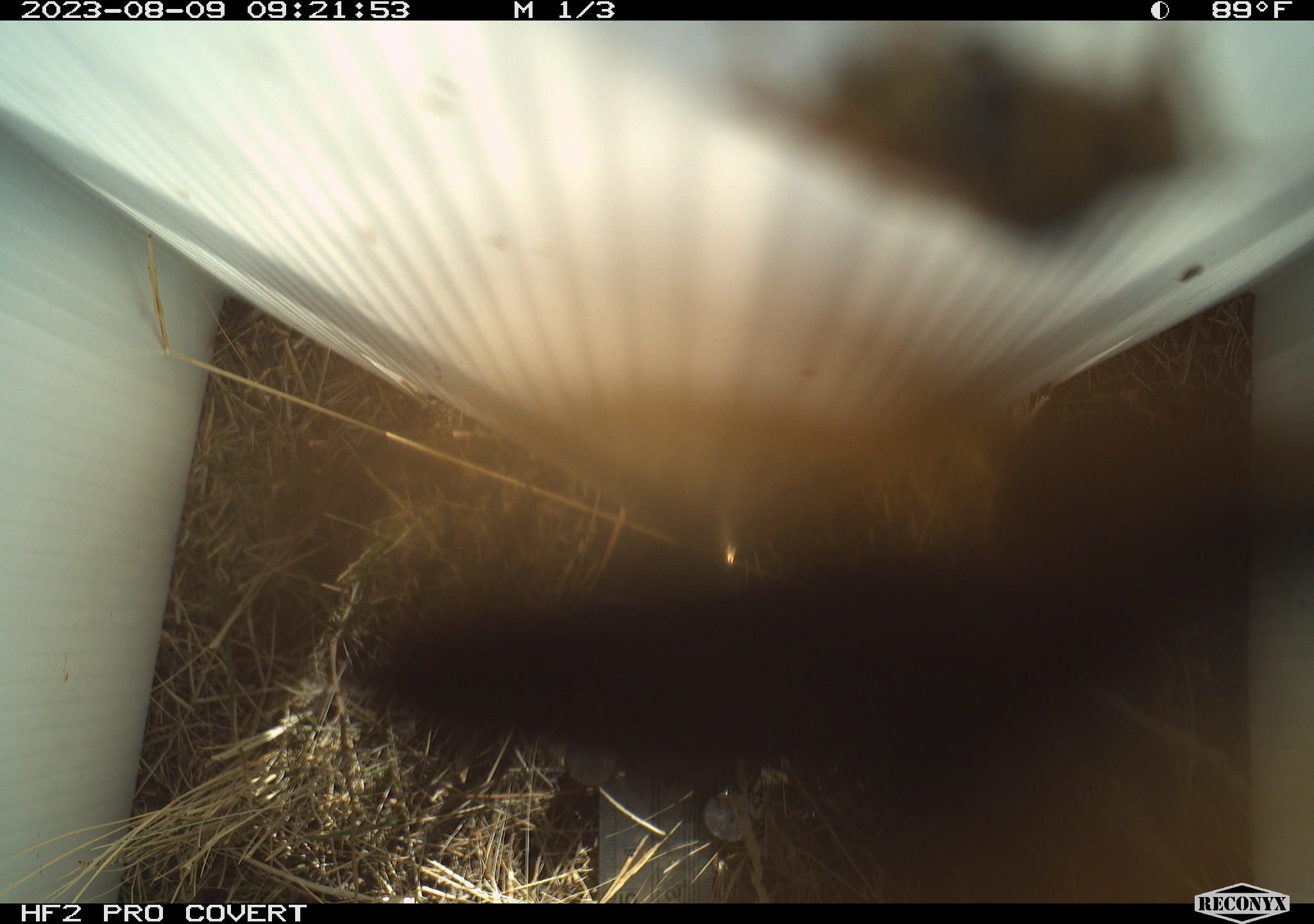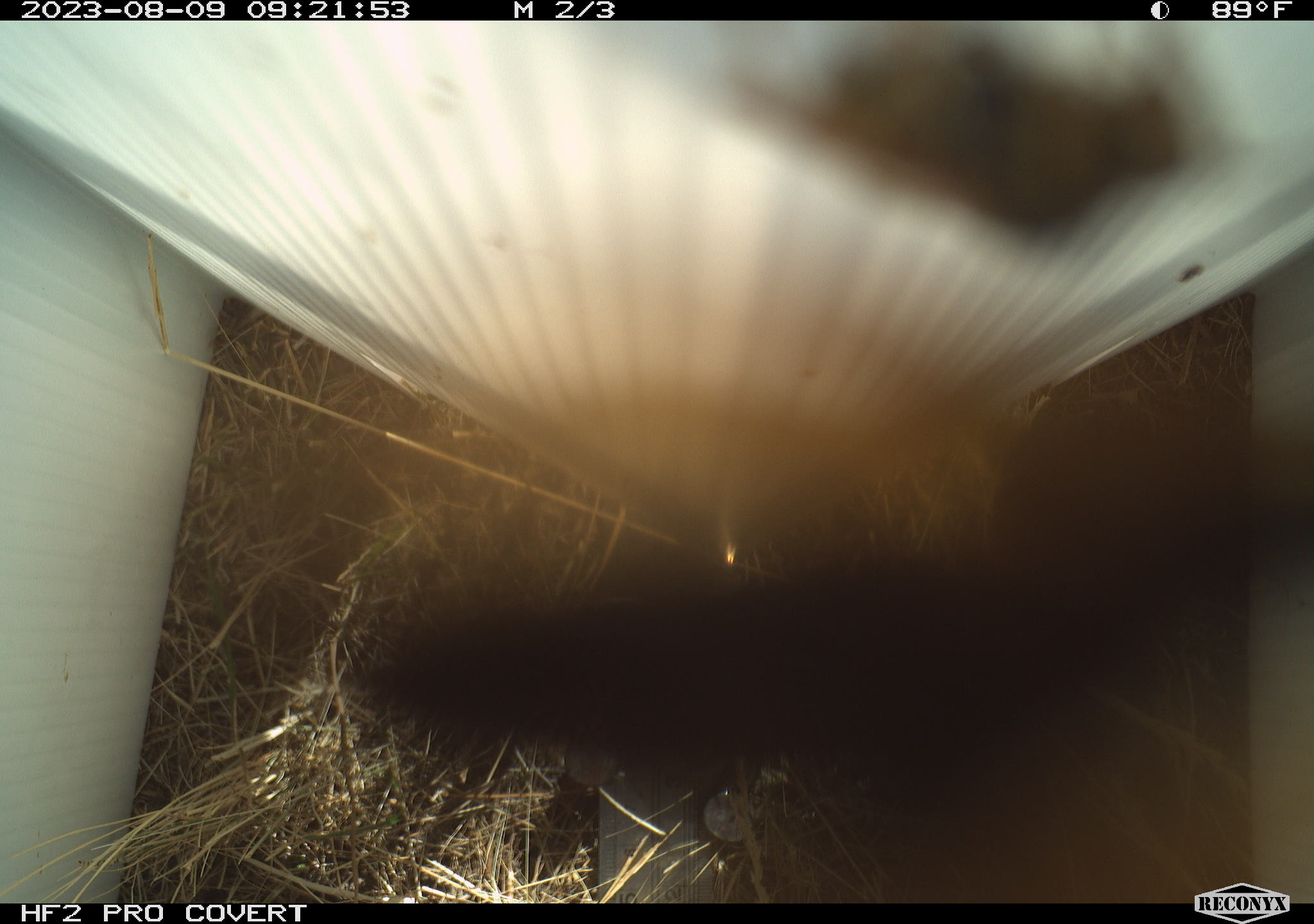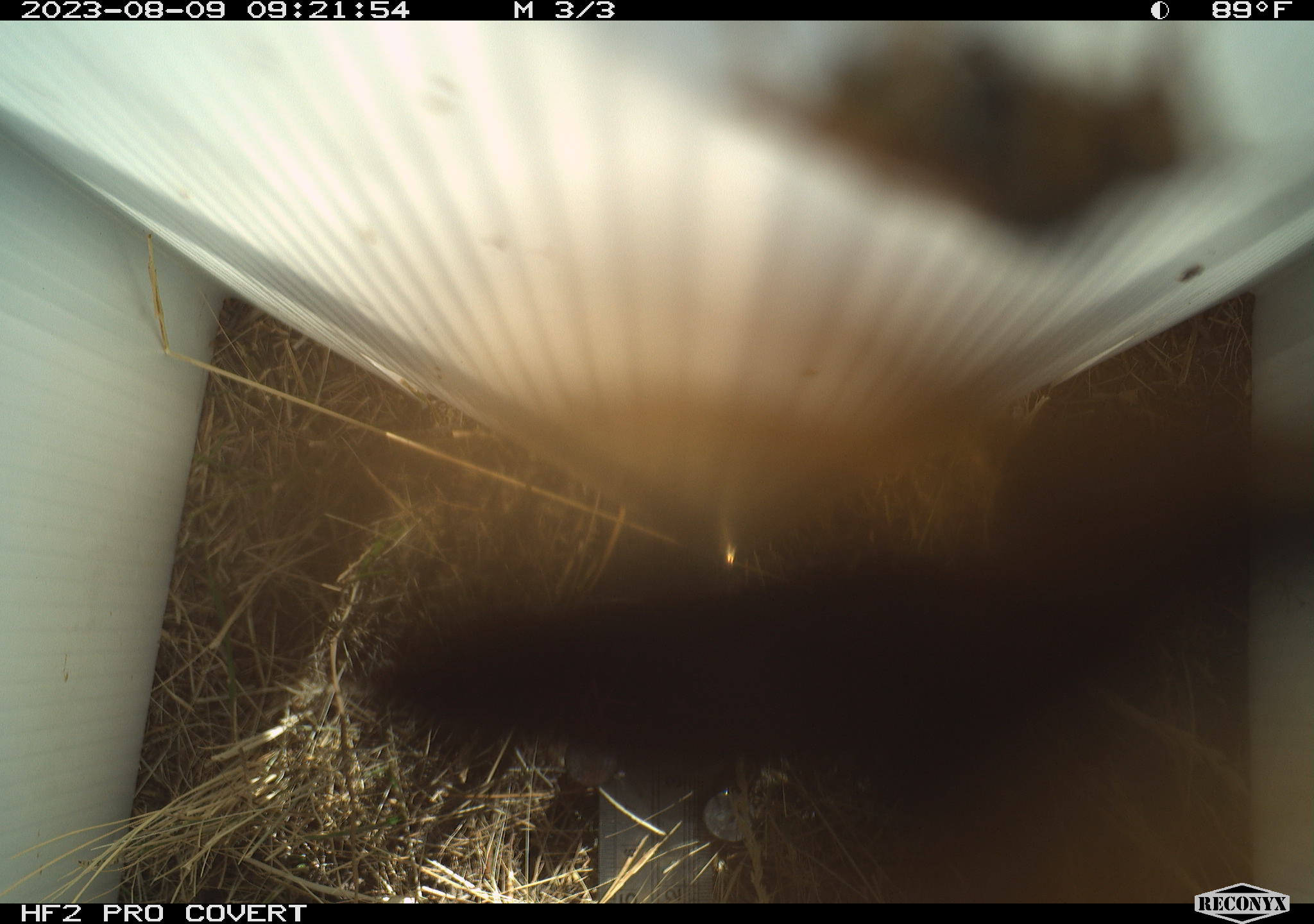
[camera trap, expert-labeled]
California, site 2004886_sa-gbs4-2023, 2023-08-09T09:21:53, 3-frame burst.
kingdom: Animalia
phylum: Arthropoda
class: Insecta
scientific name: Insecta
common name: insect